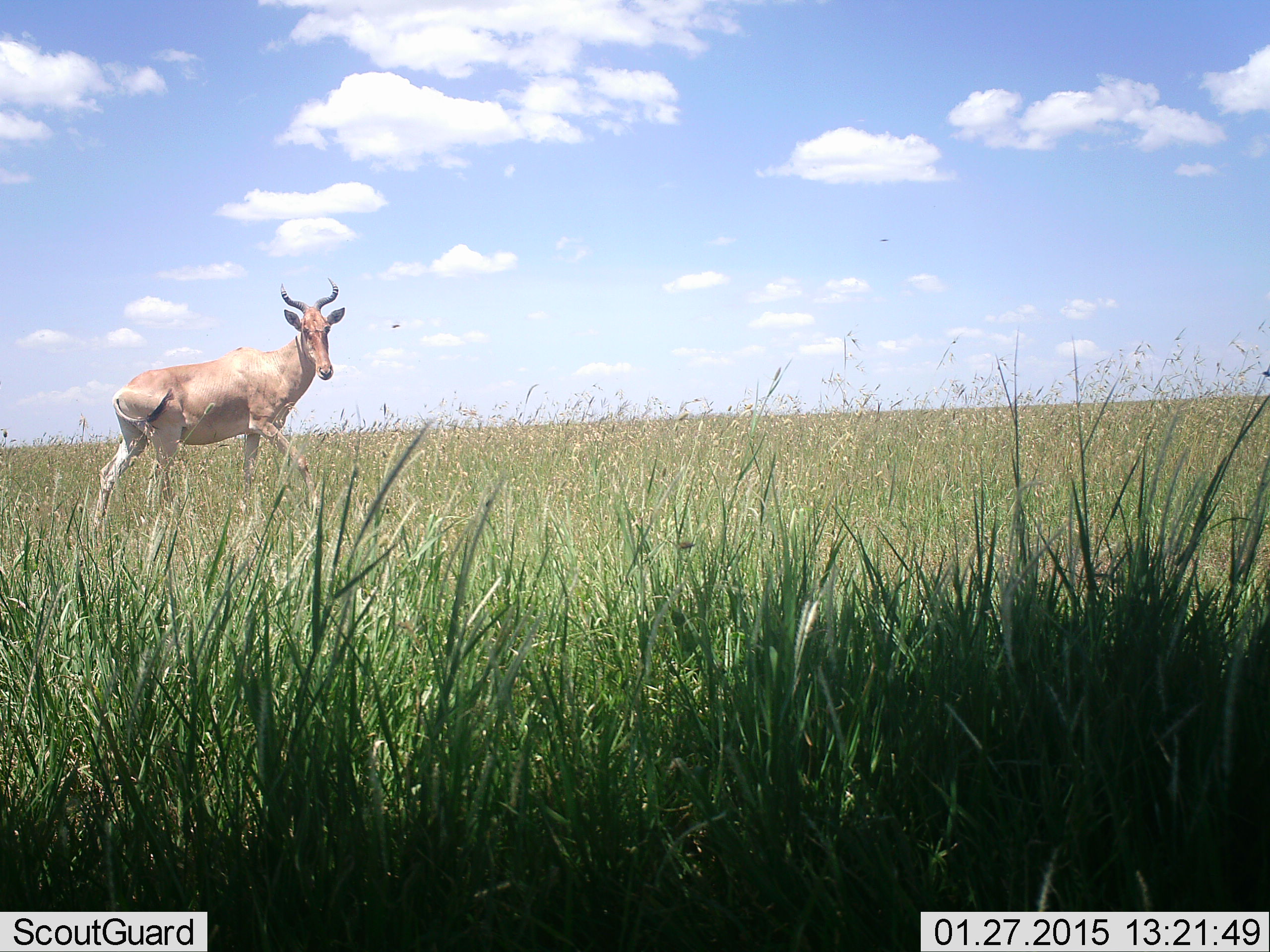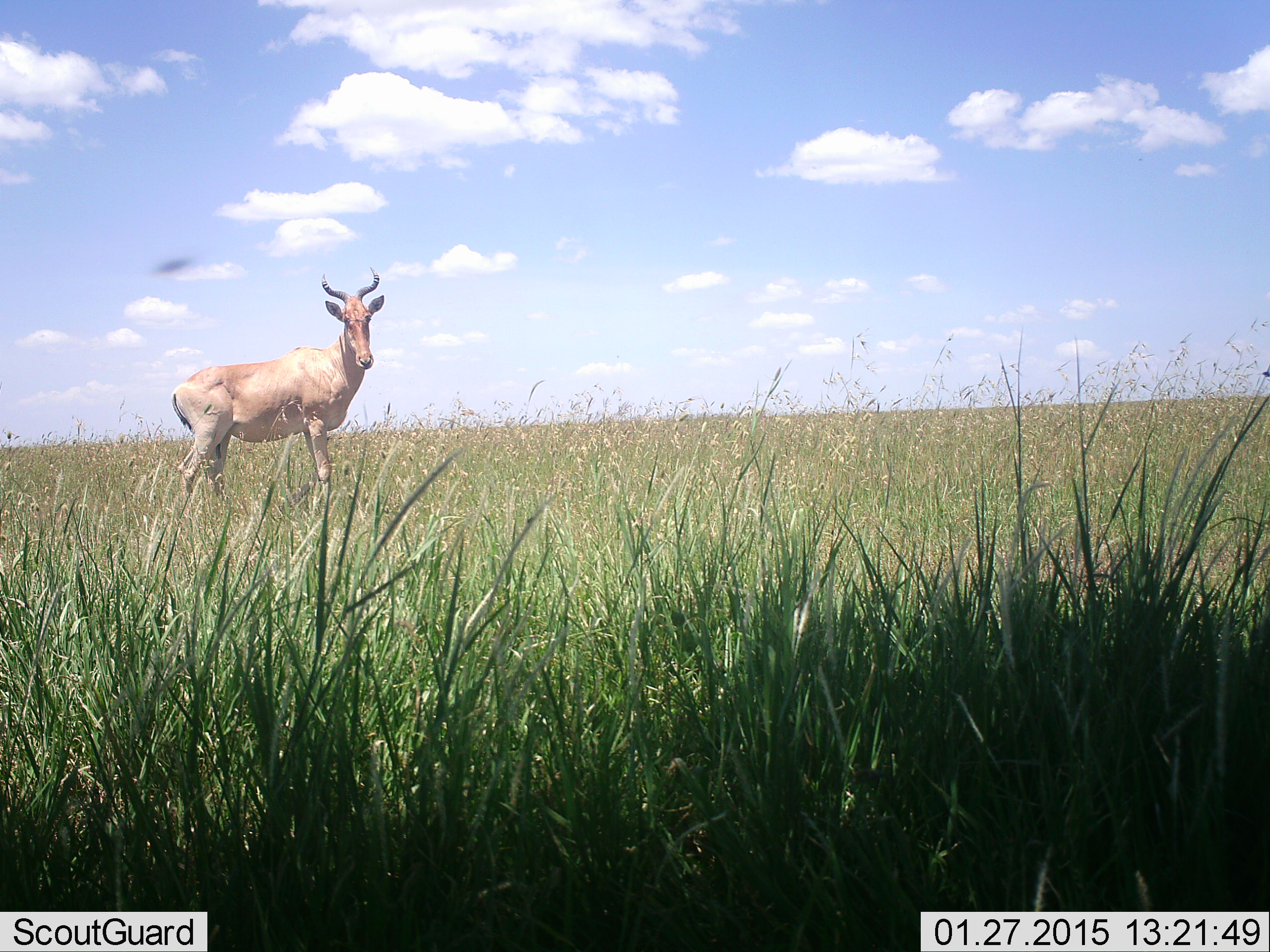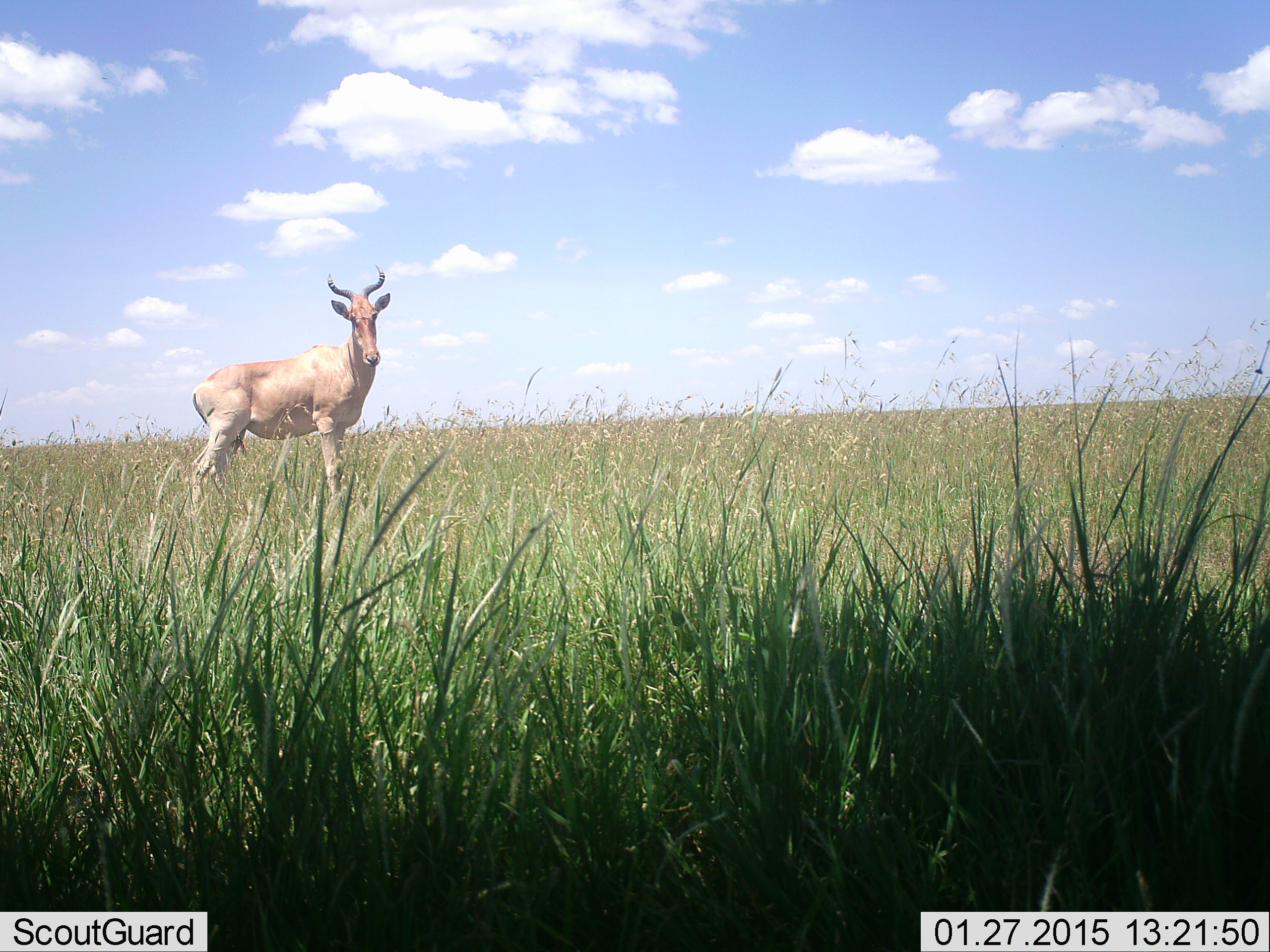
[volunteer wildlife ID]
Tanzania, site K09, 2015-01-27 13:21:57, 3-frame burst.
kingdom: Animalia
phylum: Chordata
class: Mammalia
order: Artiodactyla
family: Bovidae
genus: Alcelaphus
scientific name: Alcelaphus buselaphus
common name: hartebeest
Hartebeest (Alcelaphus buselaphus), count 1. Behavior (volunteer vote fractions): standing 43%, resting 0%, moving 64%, interacting 0%. Young present (vote fraction): 0%. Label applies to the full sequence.